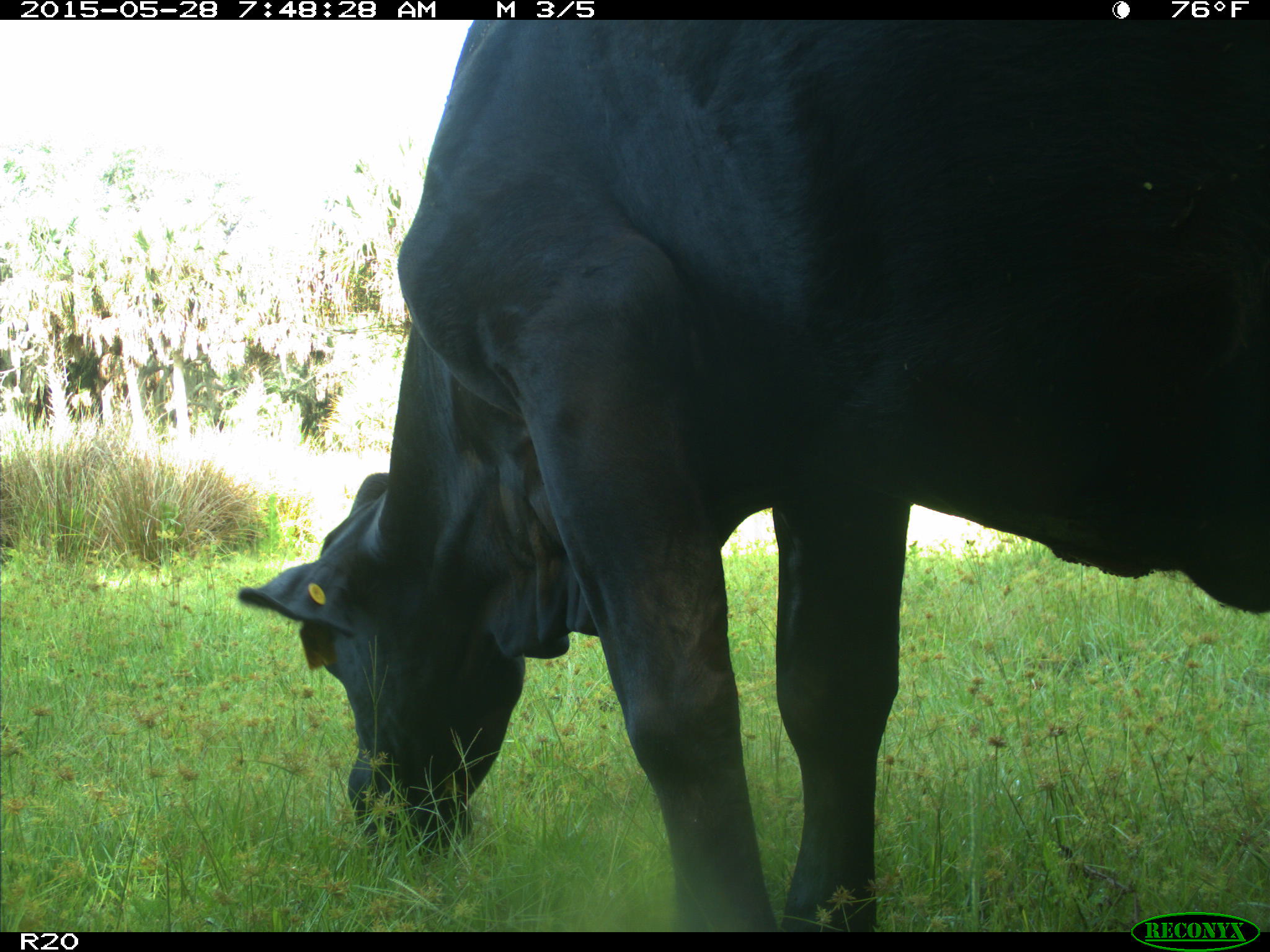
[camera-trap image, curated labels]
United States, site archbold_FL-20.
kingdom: Animalia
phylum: Chordata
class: Mammalia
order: Artiodactyla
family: Bovidae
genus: Bos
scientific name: Bos taurus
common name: domestic cow